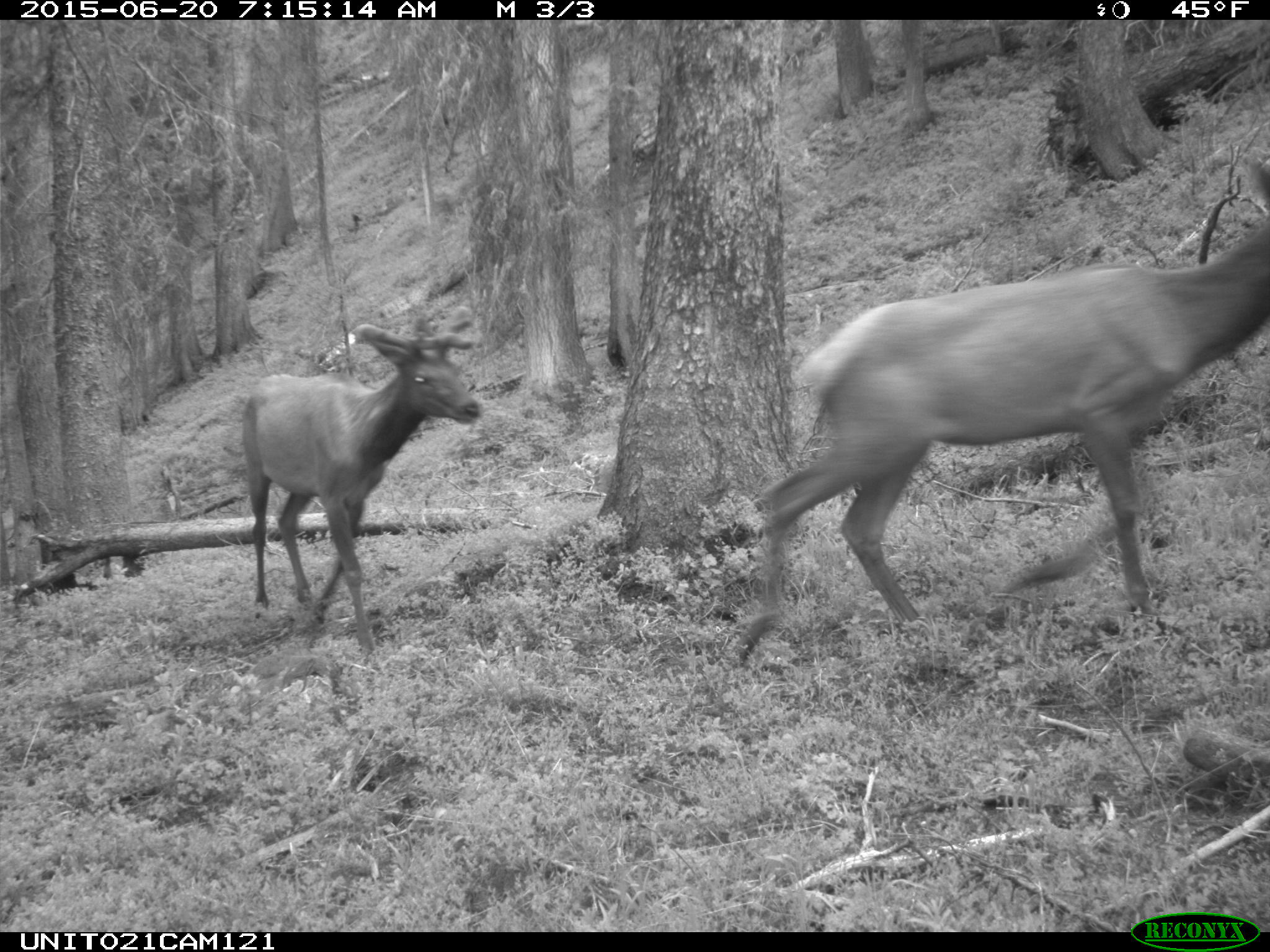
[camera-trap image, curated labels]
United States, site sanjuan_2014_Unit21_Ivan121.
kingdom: Animalia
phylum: Chordata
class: Mammalia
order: Artiodactyla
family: Cervidae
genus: Cervus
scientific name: Cervus elaphus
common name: red deer